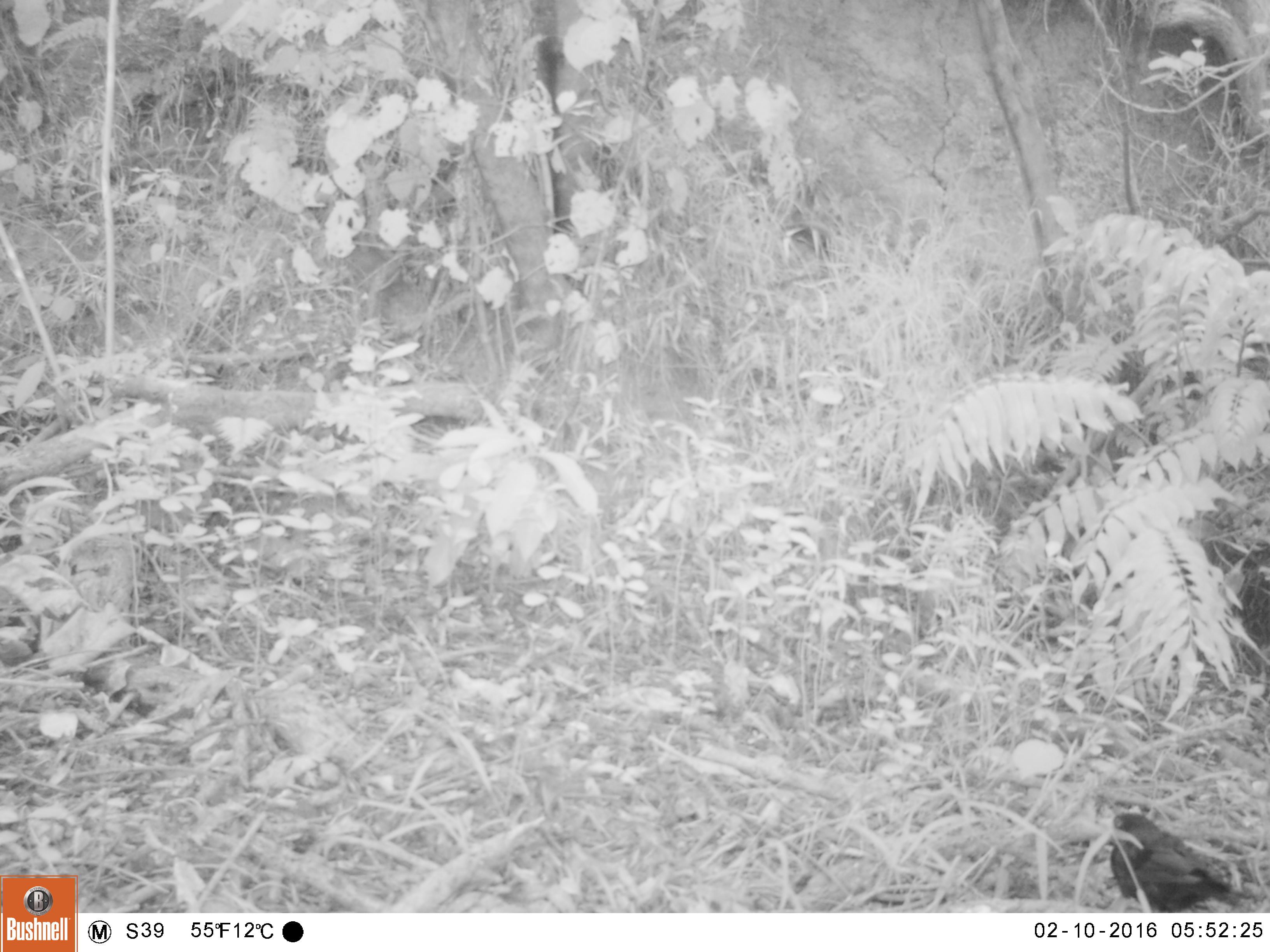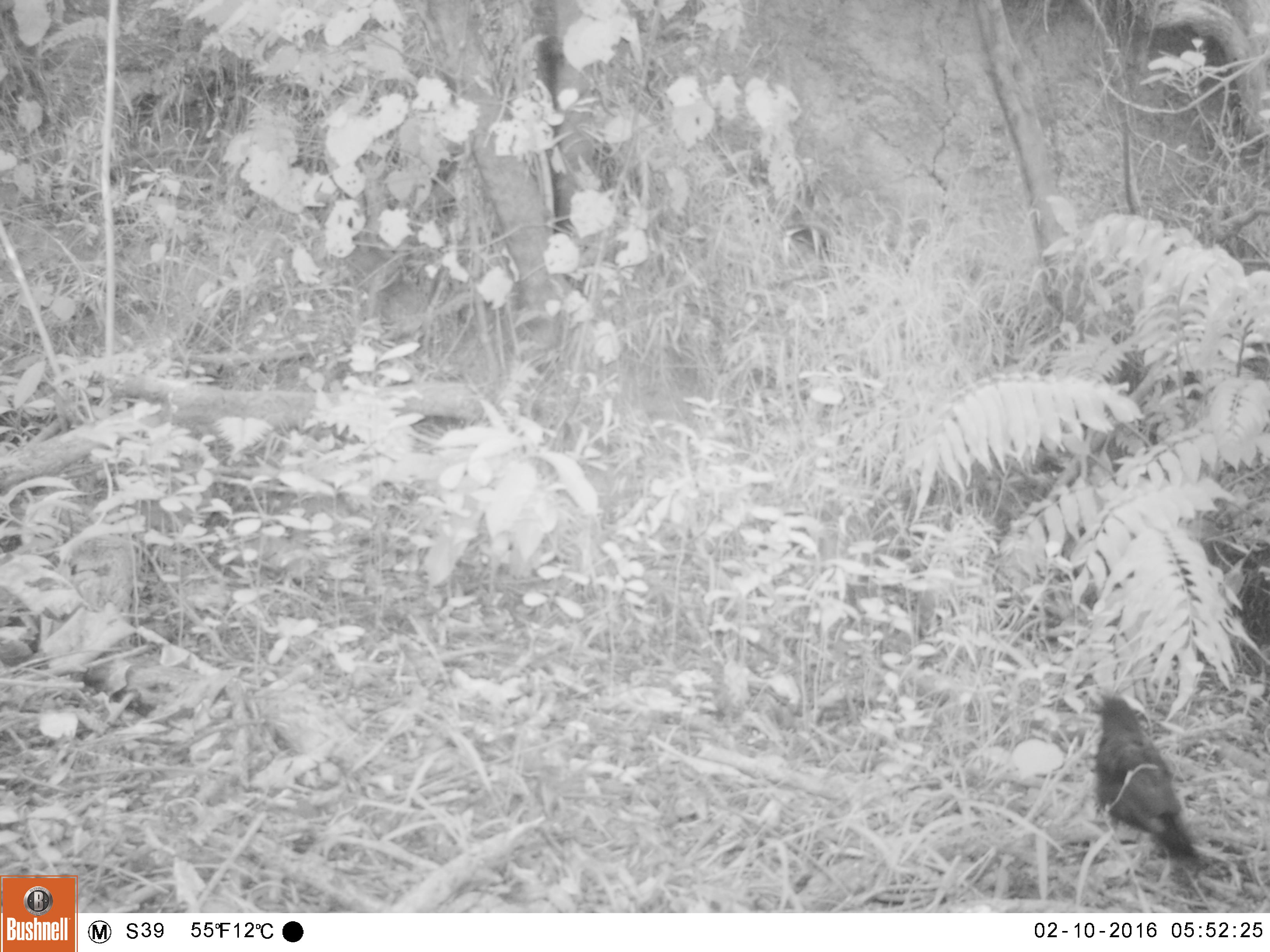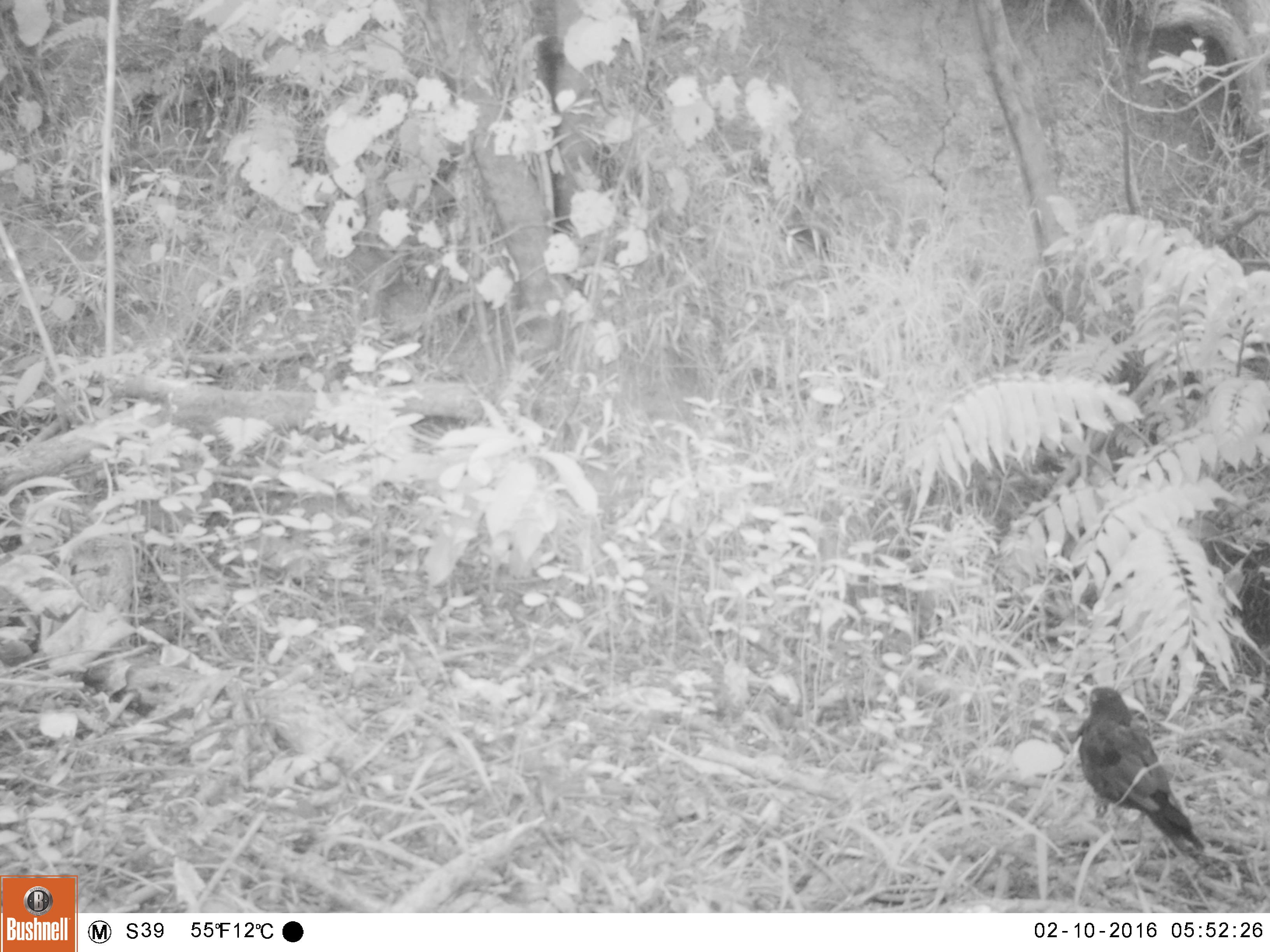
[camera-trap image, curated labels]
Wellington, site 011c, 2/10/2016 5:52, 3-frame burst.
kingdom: Animalia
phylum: Chordata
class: Aves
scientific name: Aves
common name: bird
Bird (Aves).